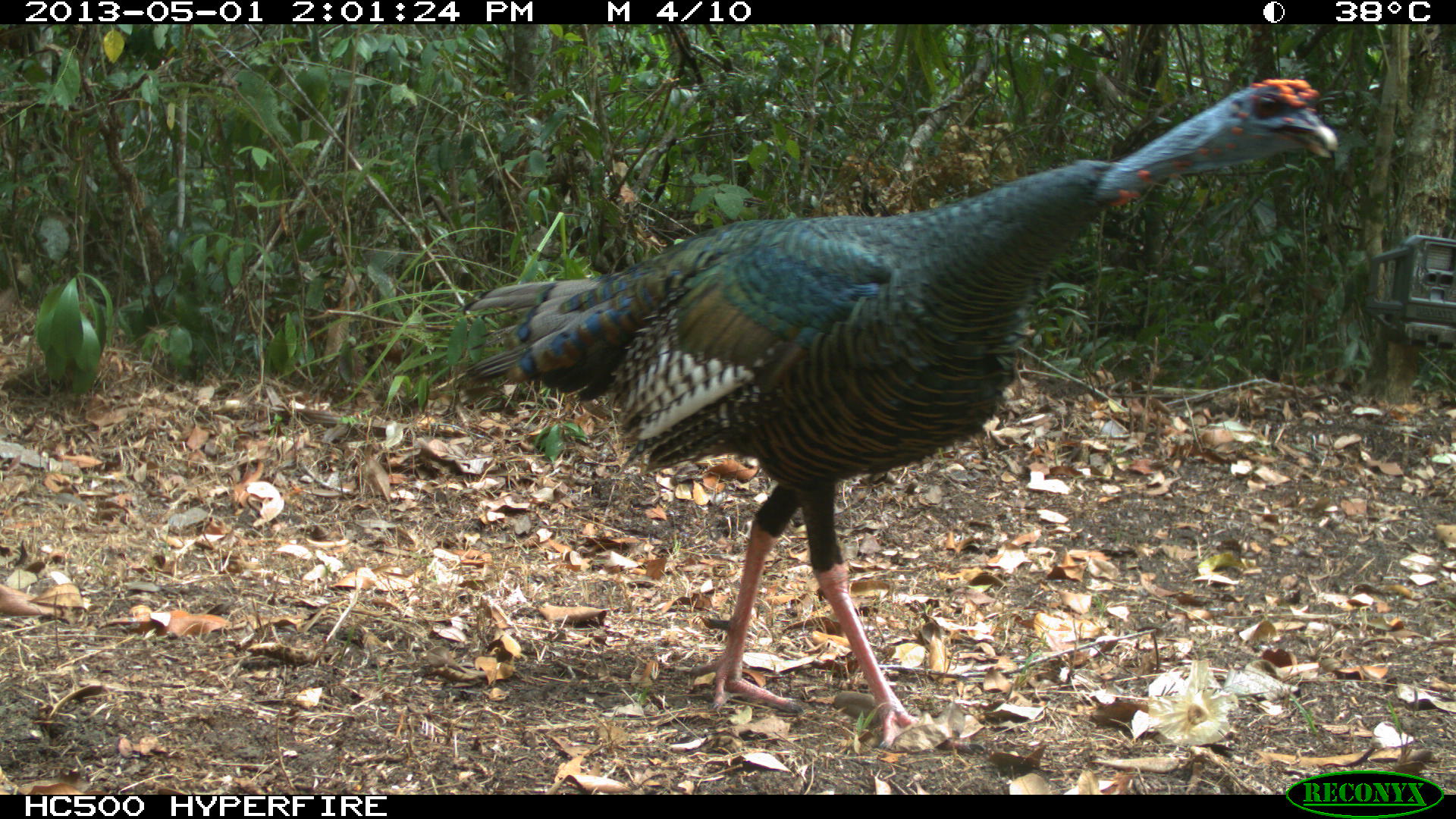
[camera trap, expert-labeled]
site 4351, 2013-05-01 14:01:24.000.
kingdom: Animalia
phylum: Chordata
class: Aves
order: Galliformes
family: Phasianidae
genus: Meleagris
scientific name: Meleagris ocellata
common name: ocellated turkey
Meleagris ocellata (ocellated turkey), count 1.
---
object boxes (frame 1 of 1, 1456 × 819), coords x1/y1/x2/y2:
meleagris ocellata: 458/75/1337/751